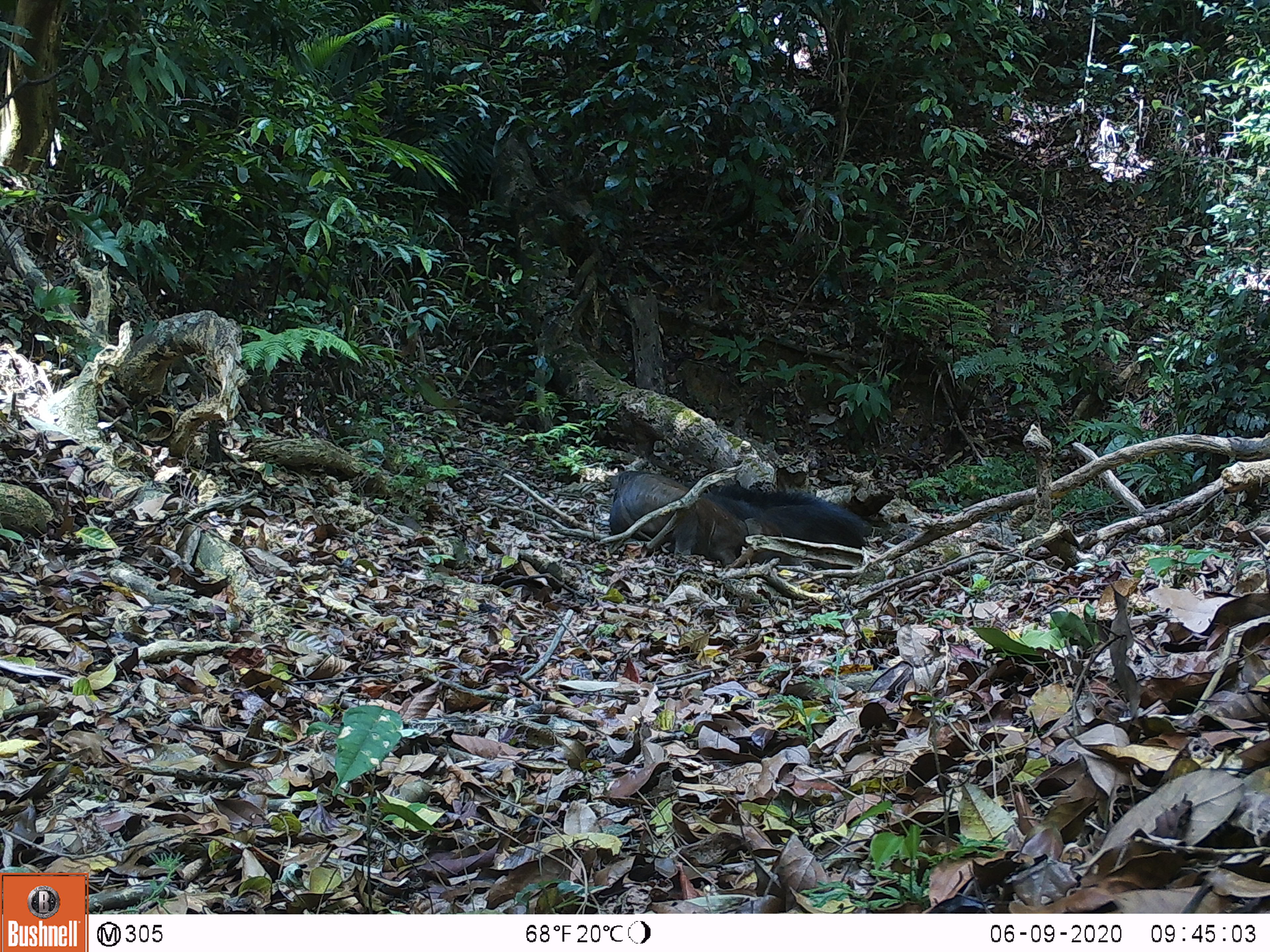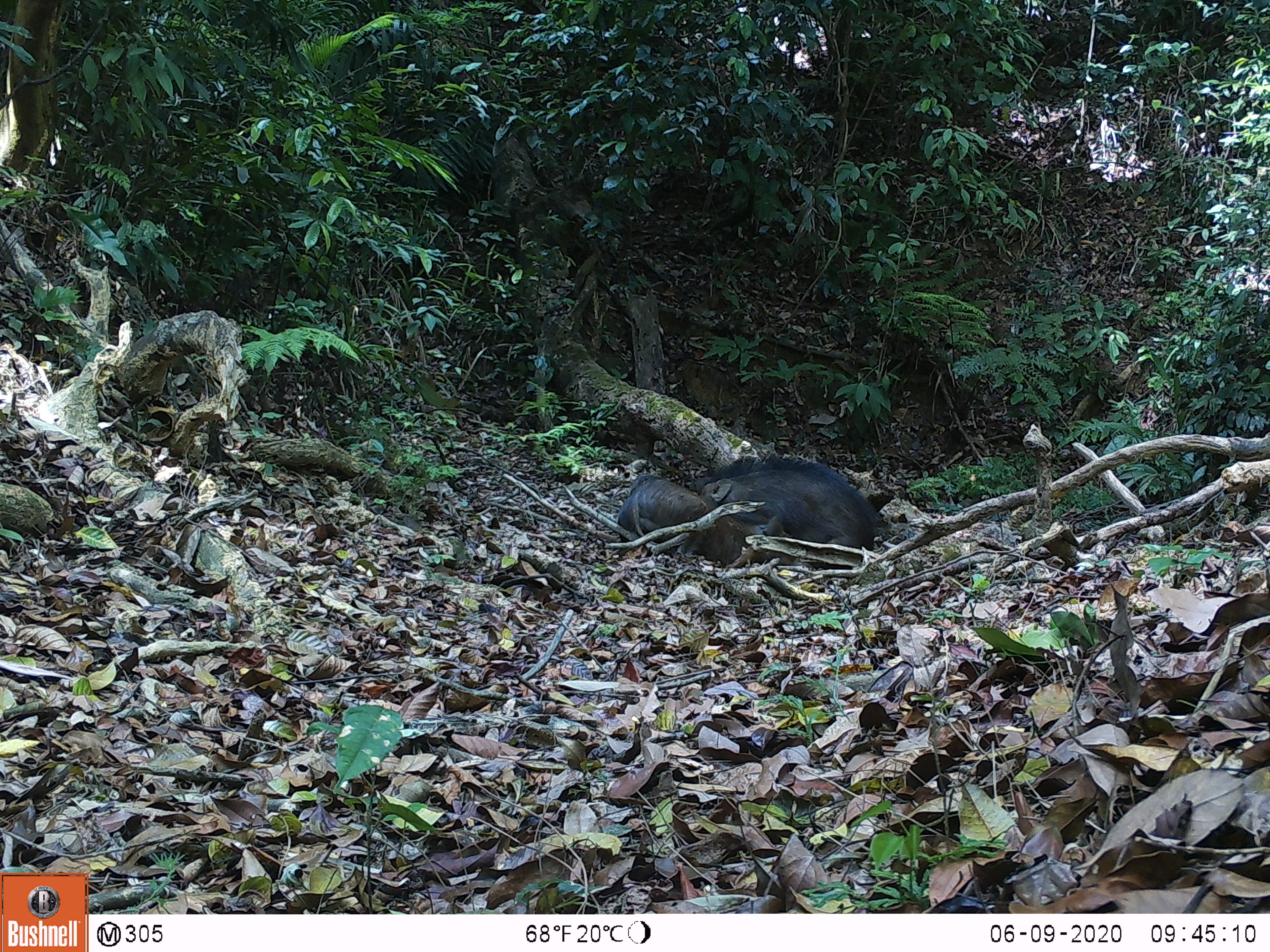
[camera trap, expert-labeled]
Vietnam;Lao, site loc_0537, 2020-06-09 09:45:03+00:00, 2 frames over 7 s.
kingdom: Animalia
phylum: Chordata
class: Mammalia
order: Artiodactyla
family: Suidae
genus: Sus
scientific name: Sus scrofa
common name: eurasian wild pig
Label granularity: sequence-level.